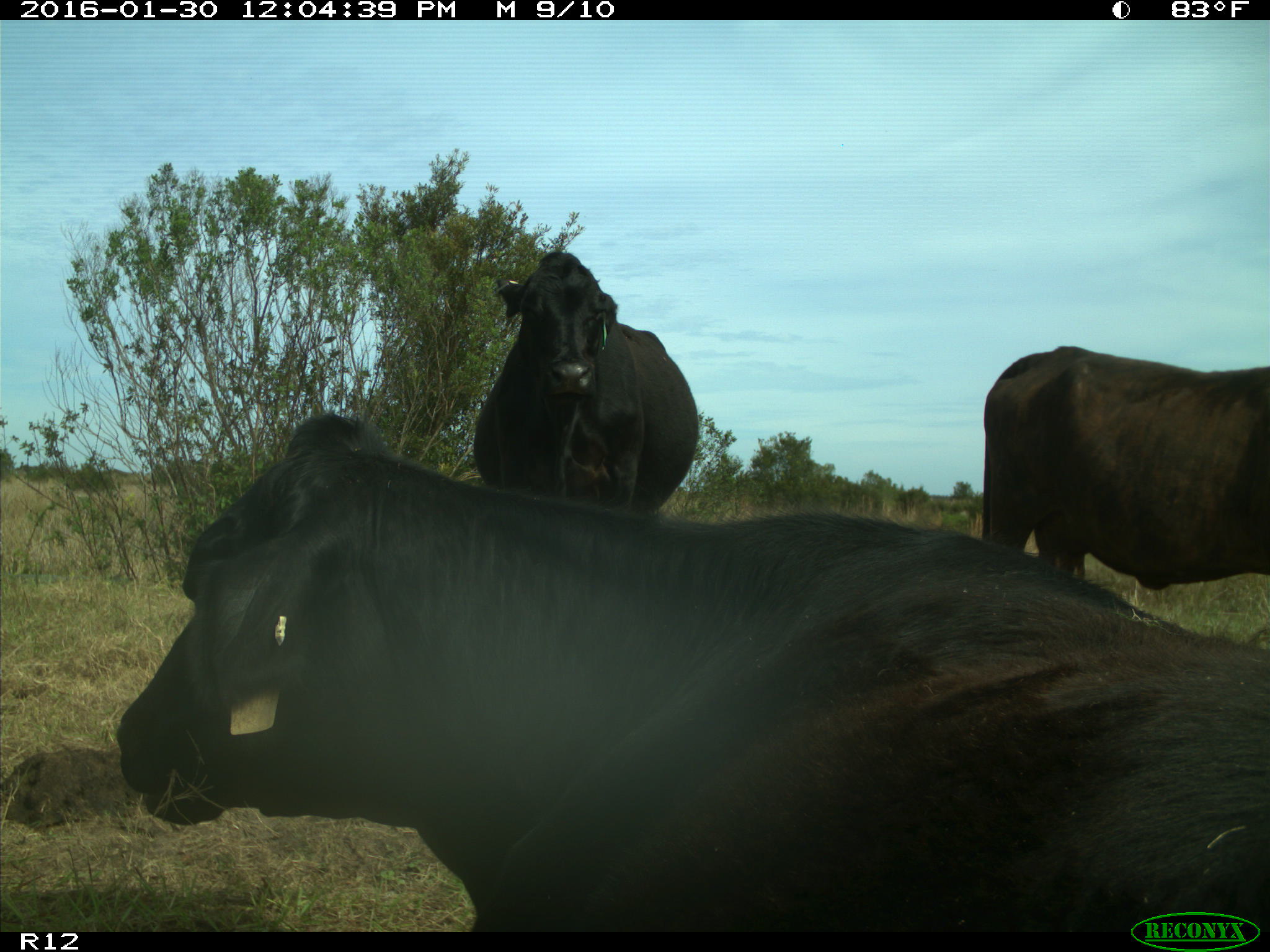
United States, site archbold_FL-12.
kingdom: Animalia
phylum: Chordata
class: Mammalia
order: Artiodactyla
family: Bovidae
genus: Bos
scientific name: Bos taurus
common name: domestic cow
Bos taurus (domestic cow).